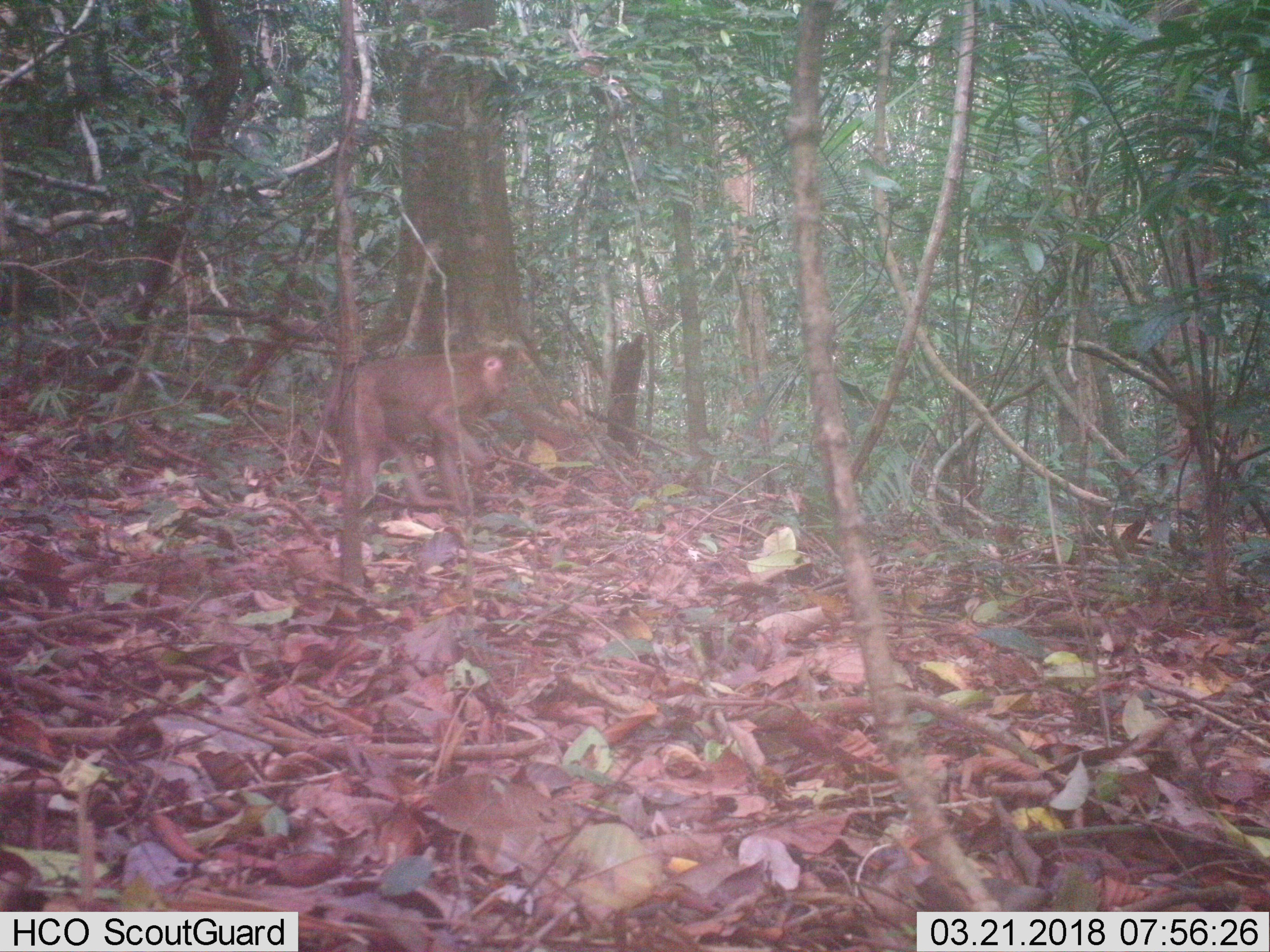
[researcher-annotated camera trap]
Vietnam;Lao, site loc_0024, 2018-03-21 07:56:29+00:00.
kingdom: Animalia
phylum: Chordata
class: Mammalia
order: Primates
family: Cercopithecidae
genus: Macaca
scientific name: Macaca nemestrina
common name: pig-tailed macaque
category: pig tailed macaque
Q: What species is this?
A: Pig tailed macaque (pig-tailed macaque) (Macaca nemestrina).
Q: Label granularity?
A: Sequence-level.